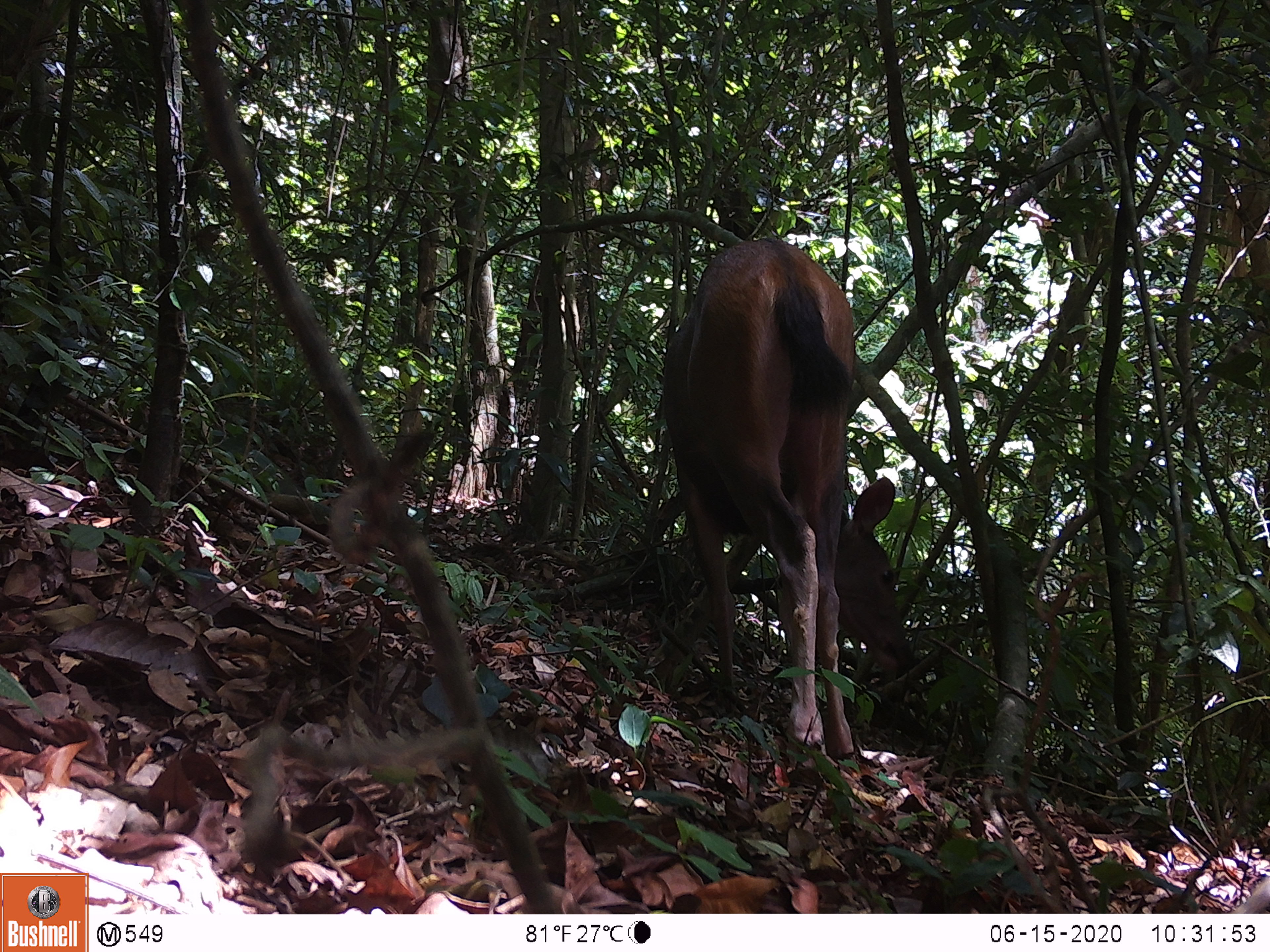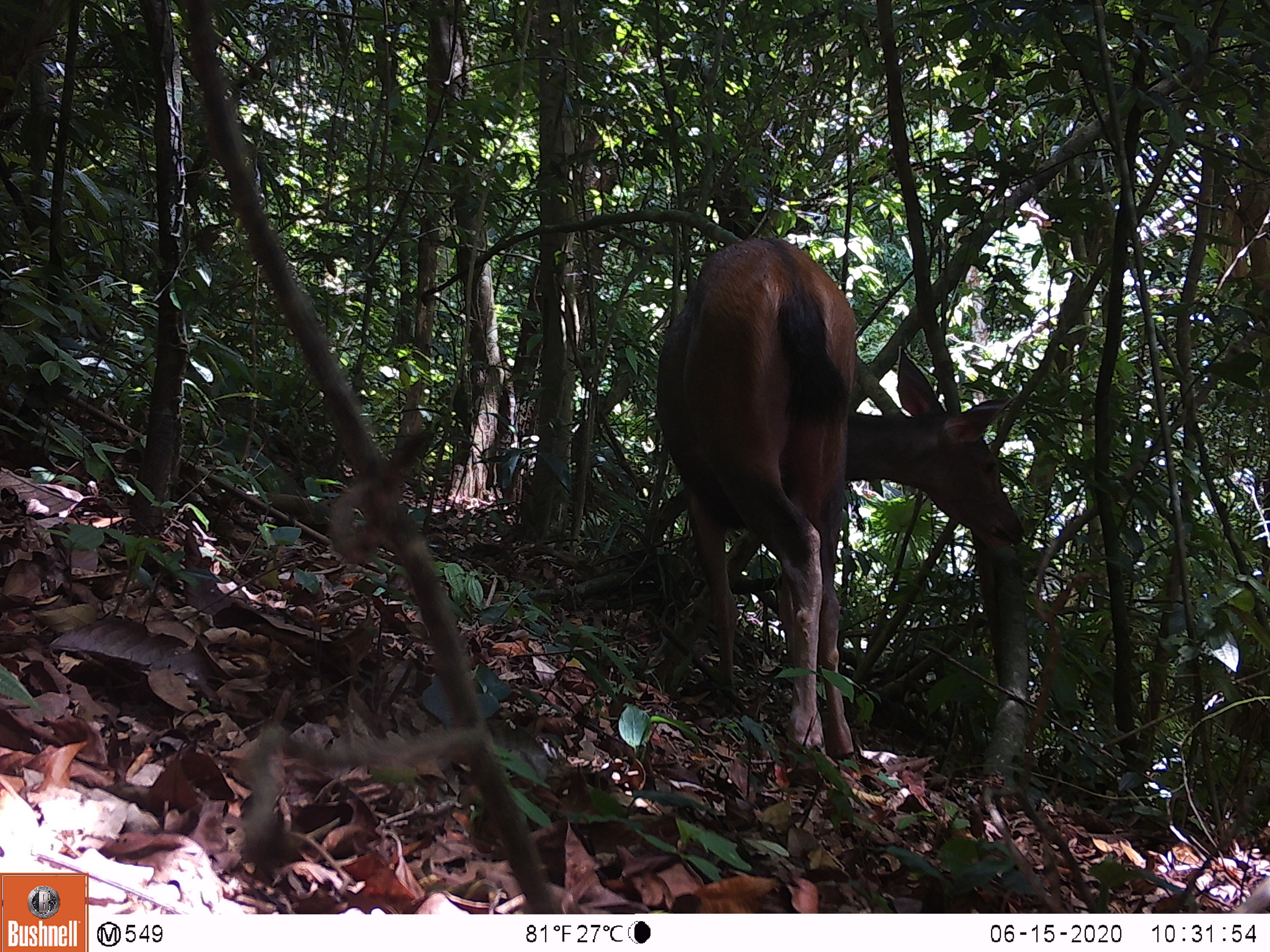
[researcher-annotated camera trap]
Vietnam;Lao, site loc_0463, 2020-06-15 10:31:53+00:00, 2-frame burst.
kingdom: Animalia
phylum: Chordata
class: Mammalia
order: Artiodactyla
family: Cervidae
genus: Rusa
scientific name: Rusa unicolor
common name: sambar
Sambar (Rusa unicolor). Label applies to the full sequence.